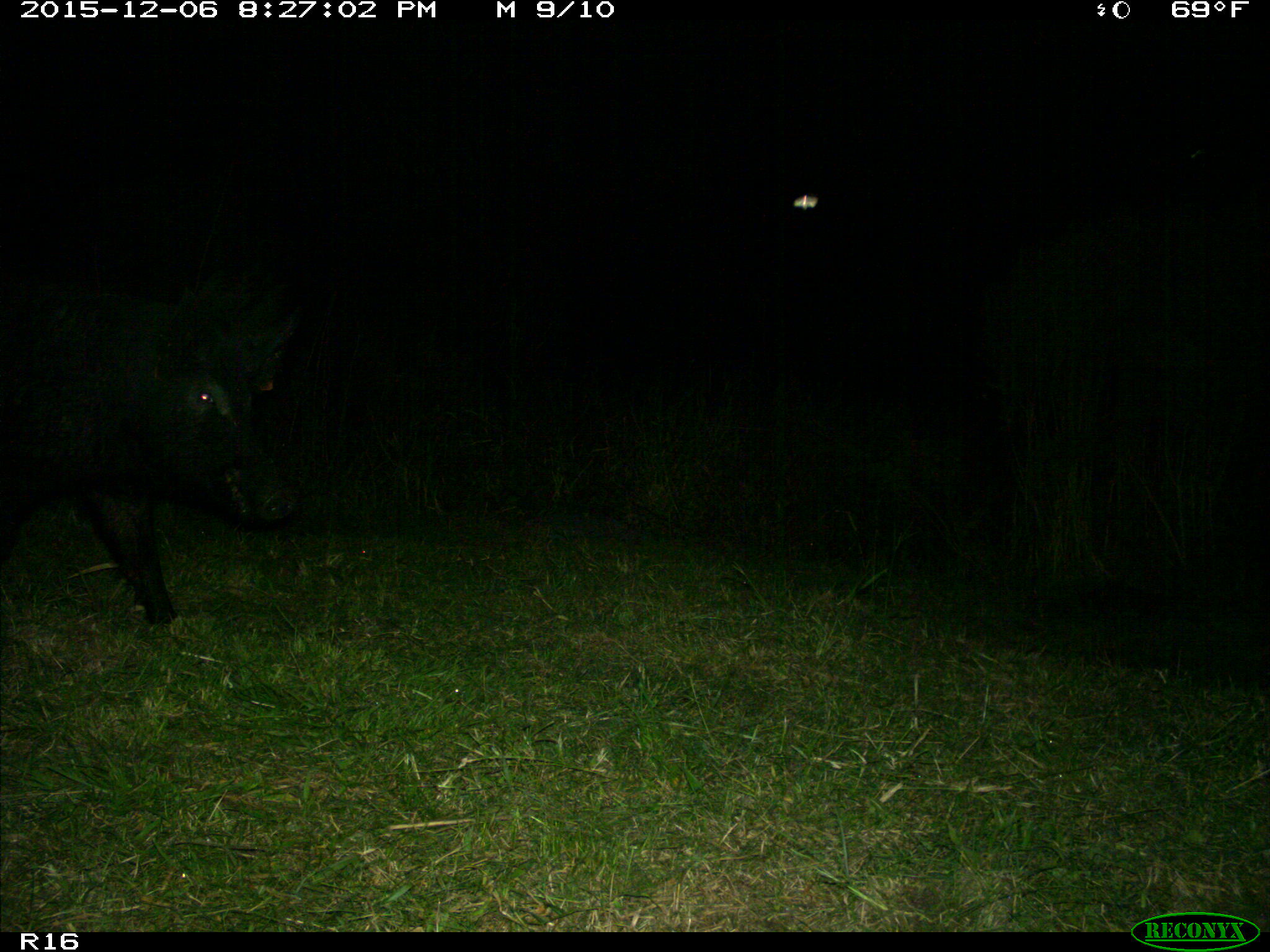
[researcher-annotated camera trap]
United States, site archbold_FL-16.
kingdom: Animalia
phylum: Chordata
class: Mammalia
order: Artiodactyla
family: Suidae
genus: Sus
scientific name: Sus scrofa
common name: wild boar